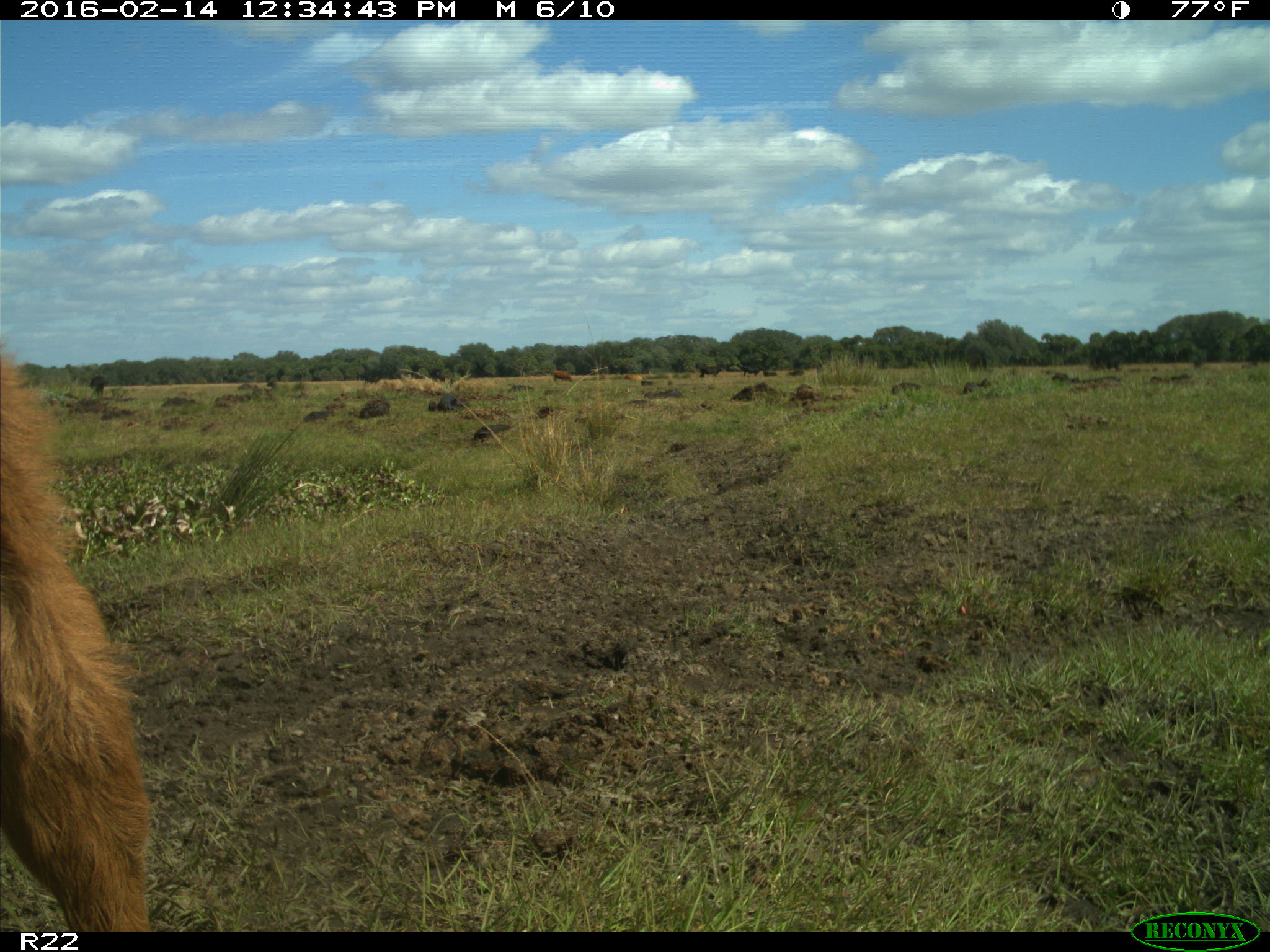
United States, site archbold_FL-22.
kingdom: Animalia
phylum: Chordata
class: Mammalia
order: Artiodactyla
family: Bovidae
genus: Bos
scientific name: Bos taurus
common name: domestic cow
Bos taurus (domestic cow).